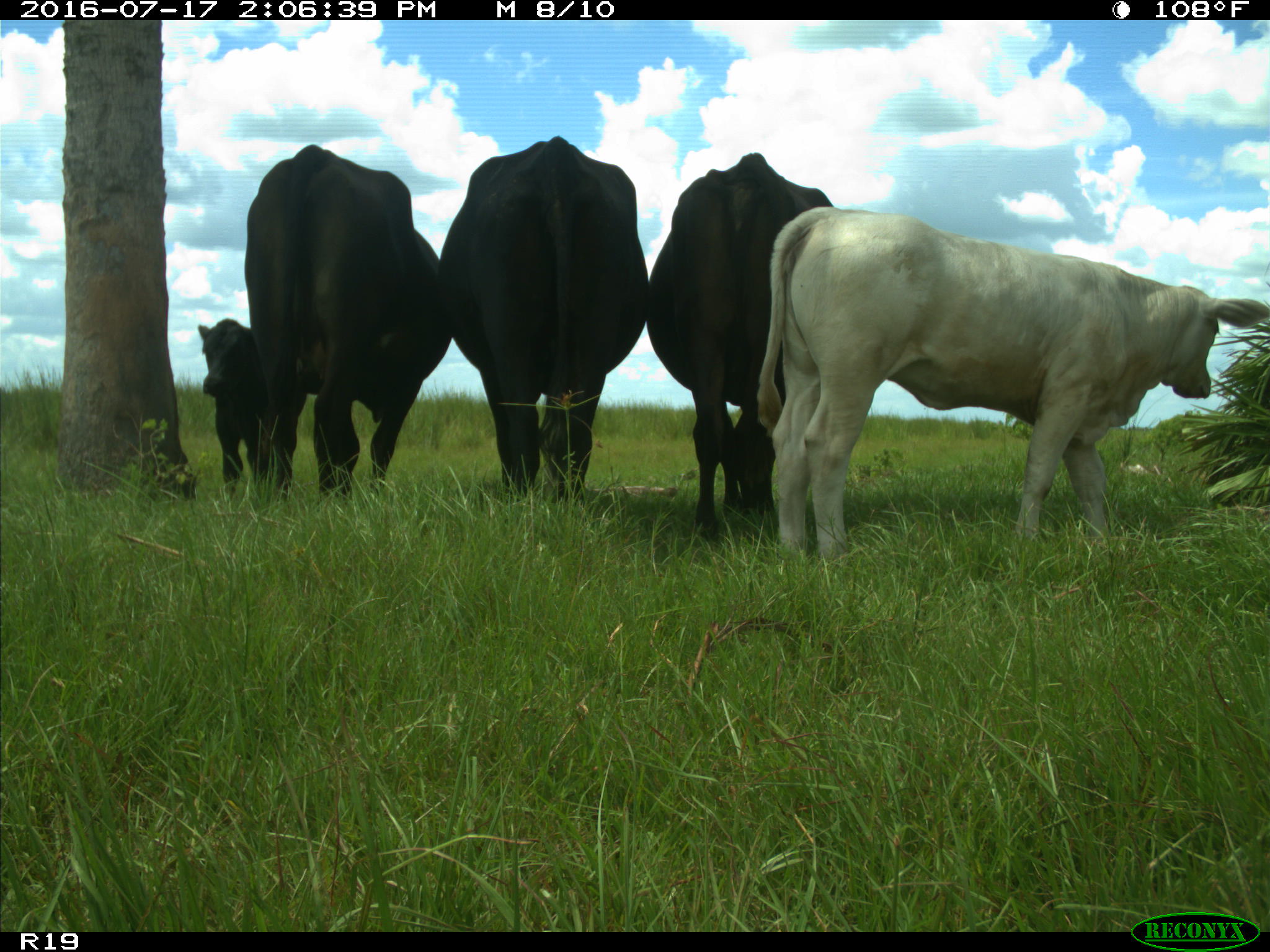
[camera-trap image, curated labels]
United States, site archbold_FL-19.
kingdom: Animalia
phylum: Chordata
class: Mammalia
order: Artiodactyla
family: Bovidae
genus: Bos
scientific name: Bos taurus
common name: domestic cow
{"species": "Bos taurus (domestic cow)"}